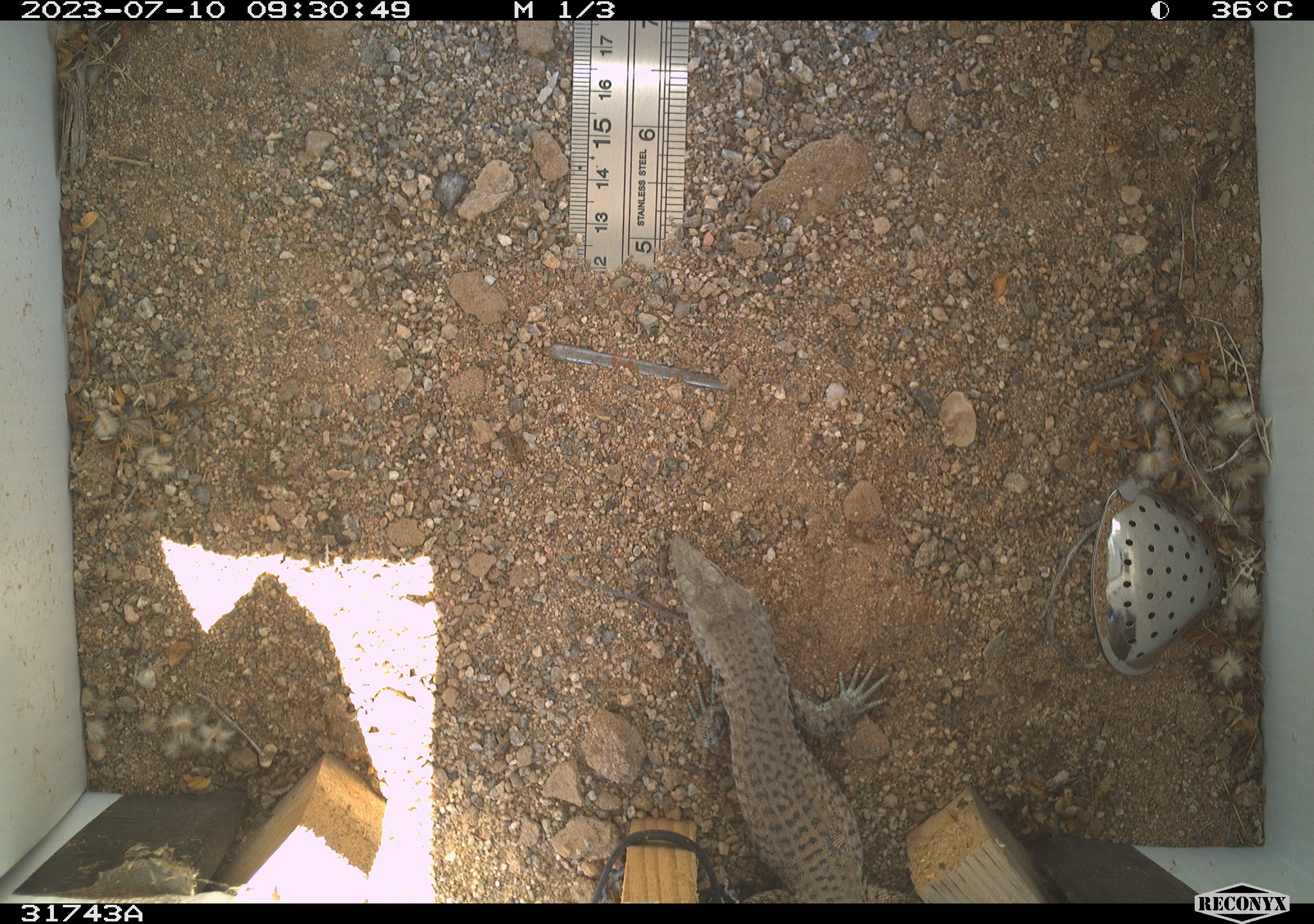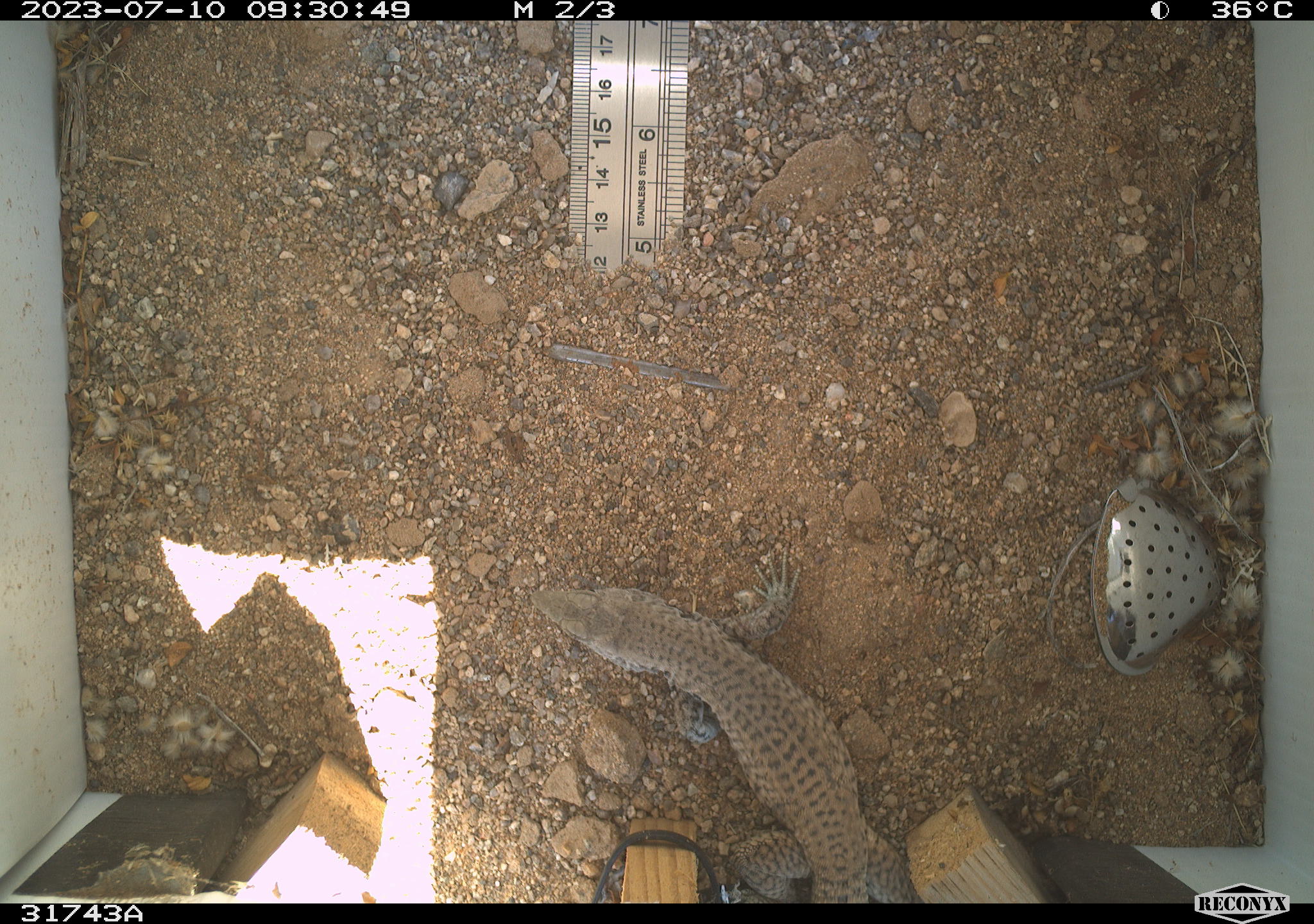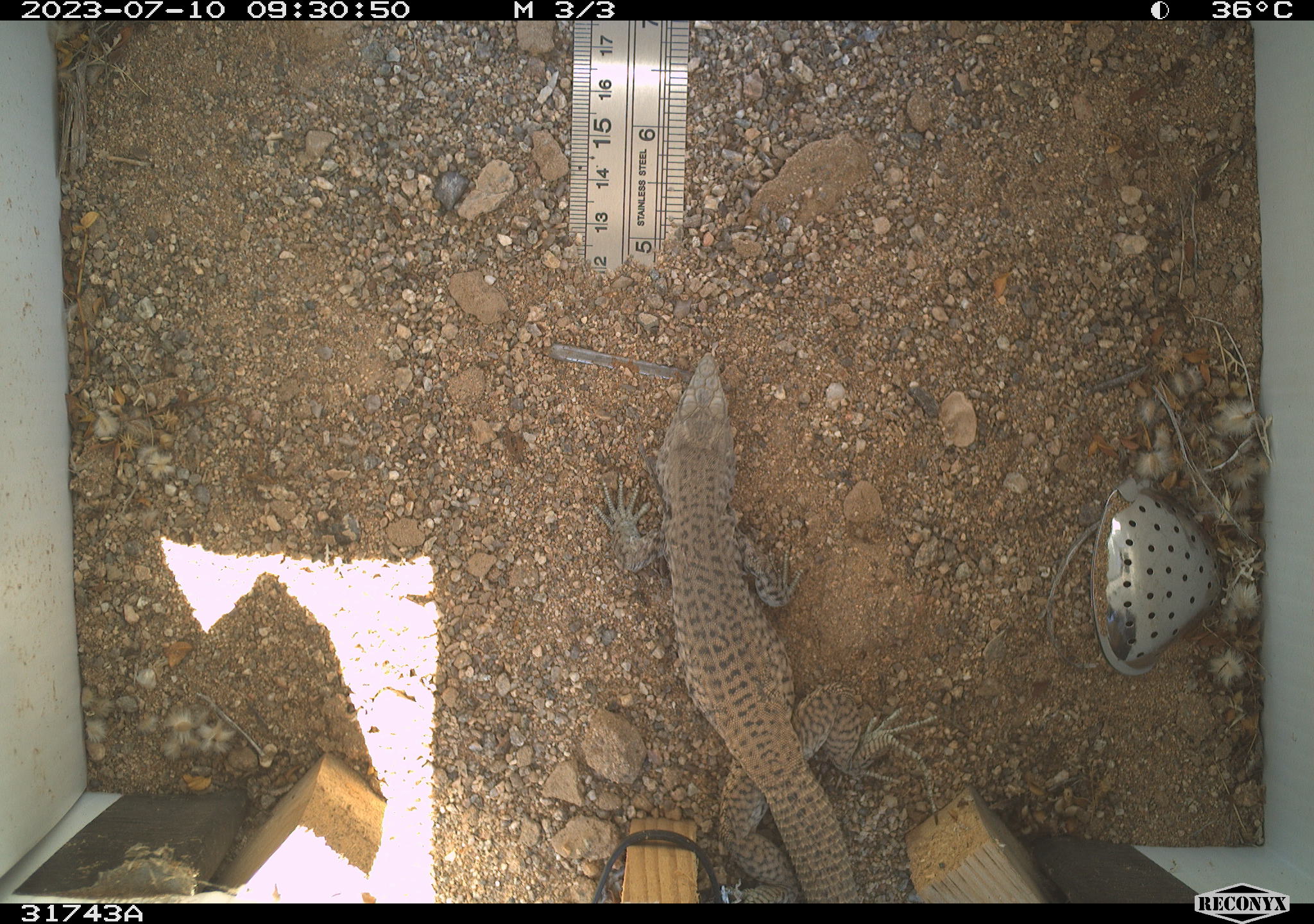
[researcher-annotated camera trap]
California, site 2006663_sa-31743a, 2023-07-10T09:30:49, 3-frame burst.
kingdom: Animalia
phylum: Chordata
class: Reptilia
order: Squamata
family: Teiidae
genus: Aspidoscelis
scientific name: Aspidoscelis tigris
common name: western whiptail